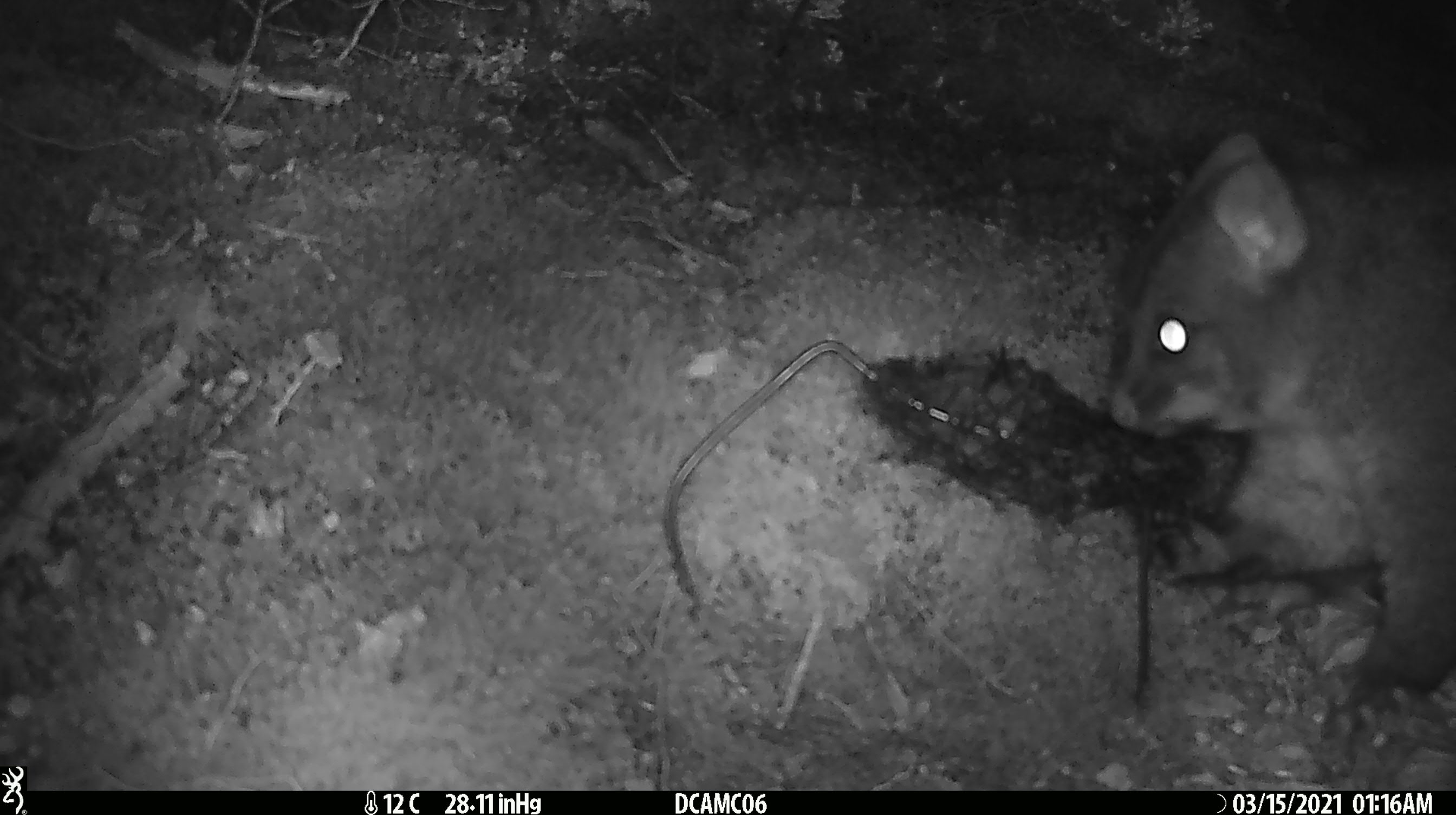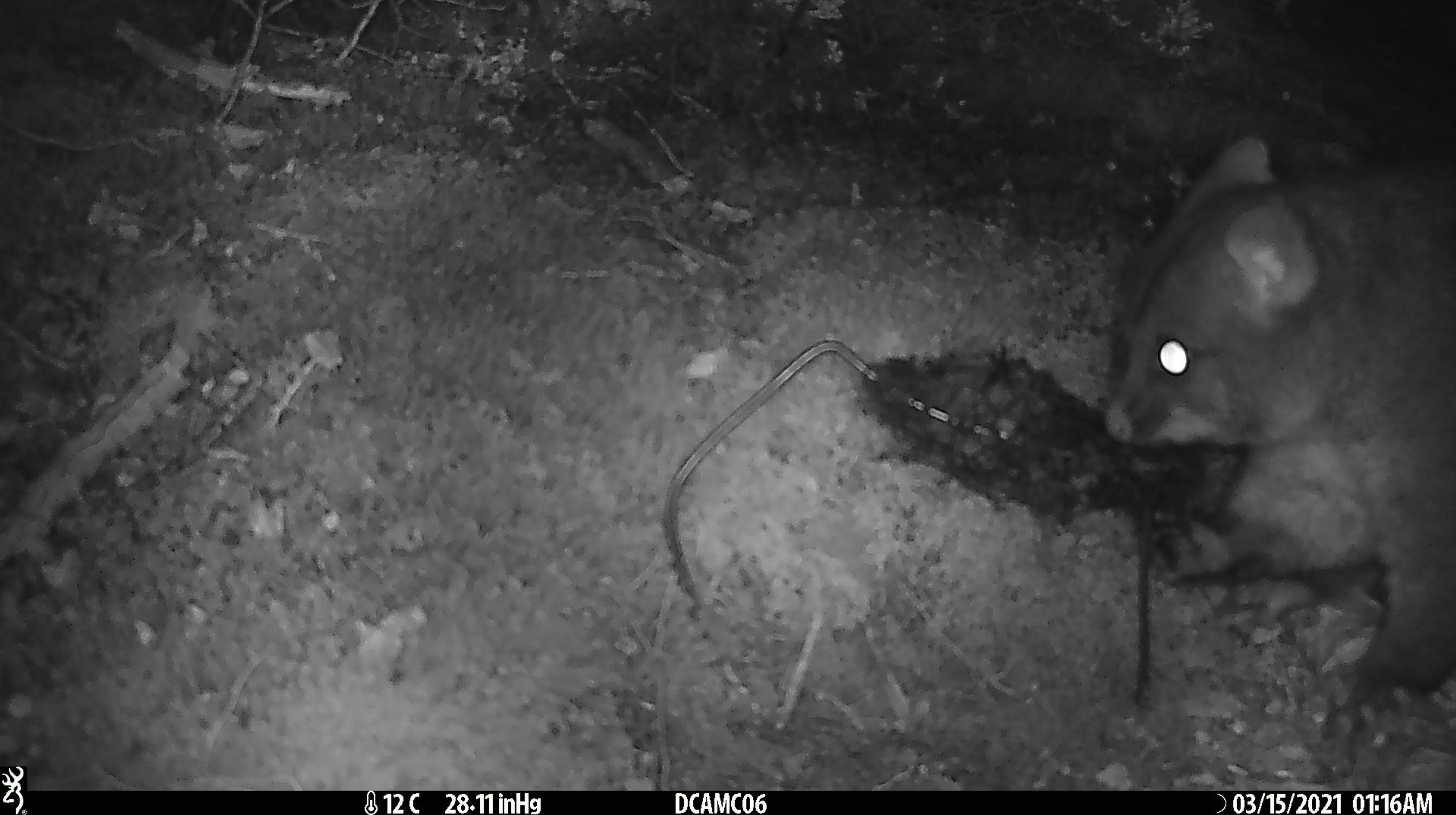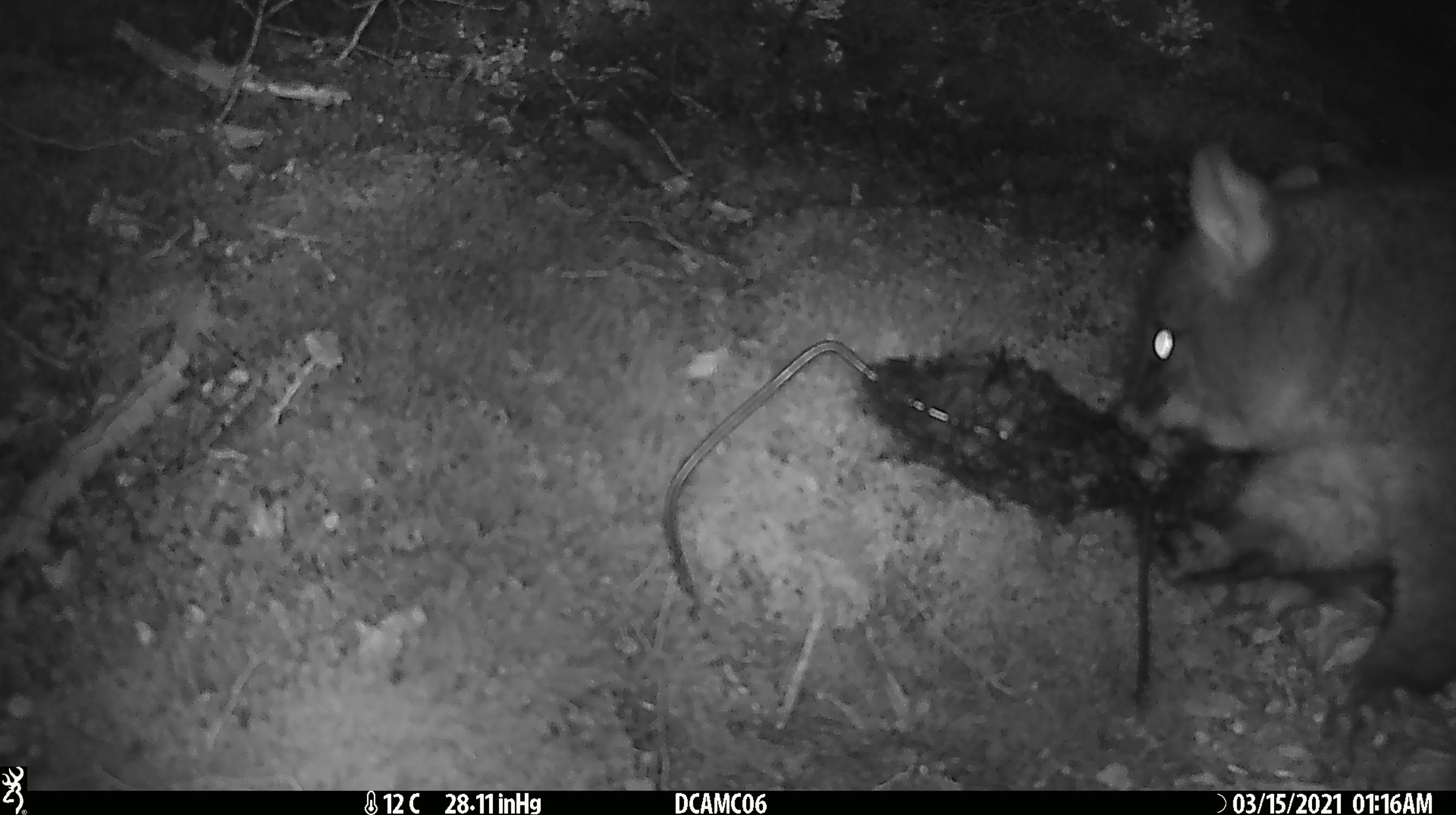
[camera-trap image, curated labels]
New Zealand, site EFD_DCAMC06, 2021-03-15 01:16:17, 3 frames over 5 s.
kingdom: Animalia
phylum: Chordata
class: Mammalia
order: Diprotodontia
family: Phalangeridae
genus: Trichosurus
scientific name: Trichosurus vulpecula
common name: common brushtail possum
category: possum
Possum (common brushtail possum) (Trichosurus vulpecula).